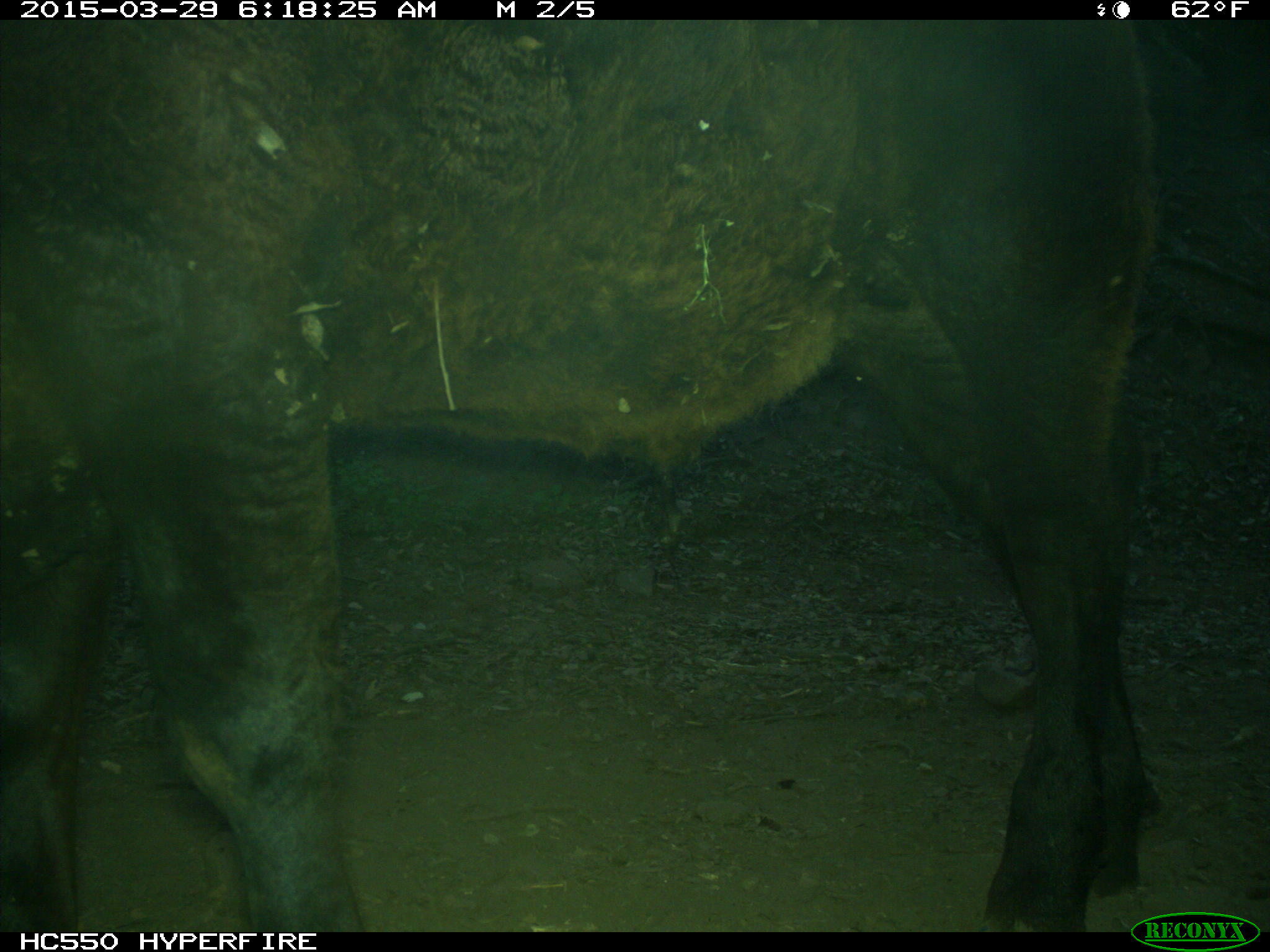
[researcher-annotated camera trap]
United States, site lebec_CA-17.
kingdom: Animalia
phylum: Chordata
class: Mammalia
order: Artiodactyla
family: Bovidae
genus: Bos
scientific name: Bos taurus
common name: domestic cow